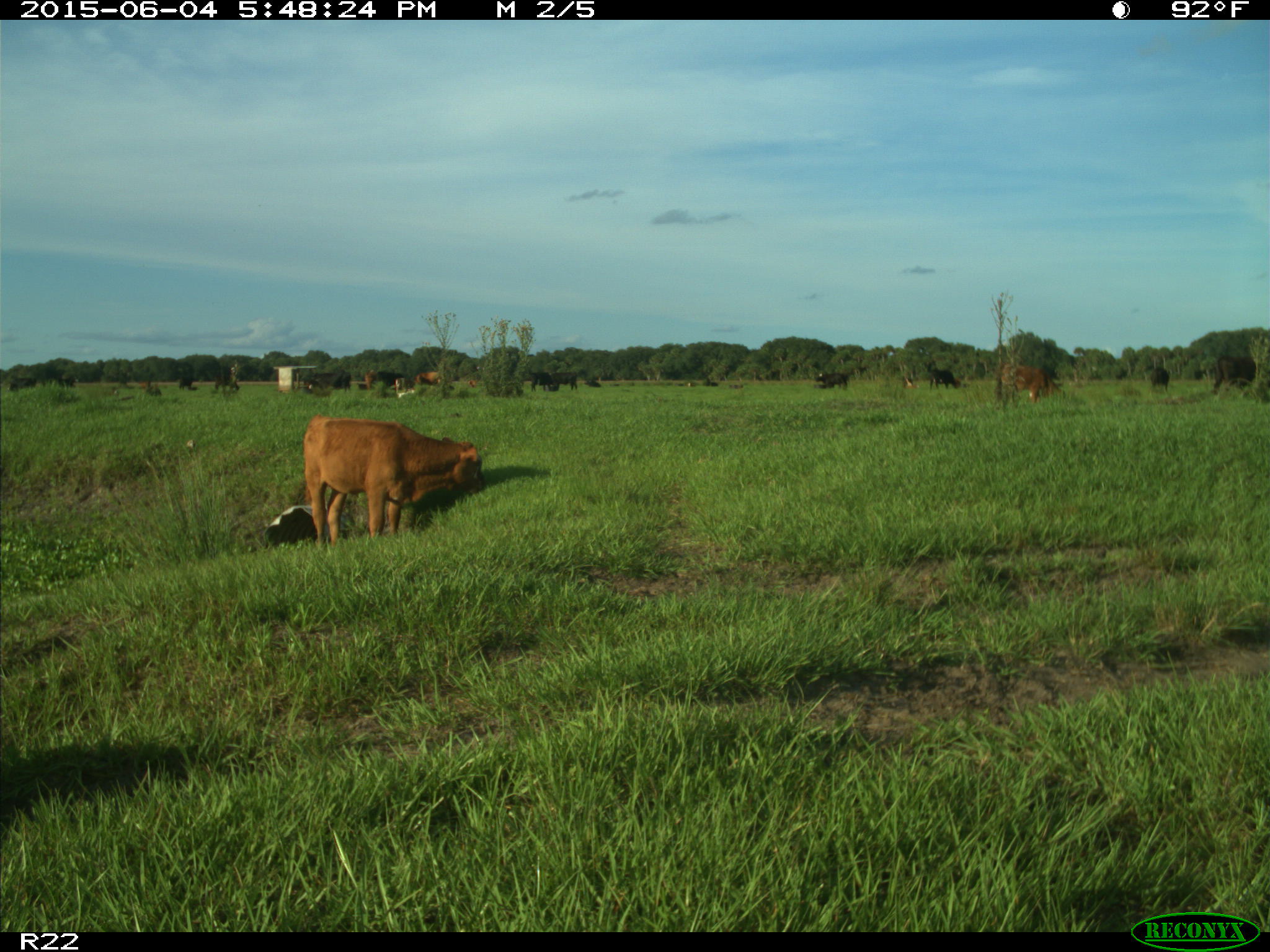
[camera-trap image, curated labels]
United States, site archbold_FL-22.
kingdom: Animalia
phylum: Chordata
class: Mammalia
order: Artiodactyla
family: Bovidae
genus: Bos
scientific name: Bos taurus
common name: domestic cow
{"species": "Bos taurus (domestic cow)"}